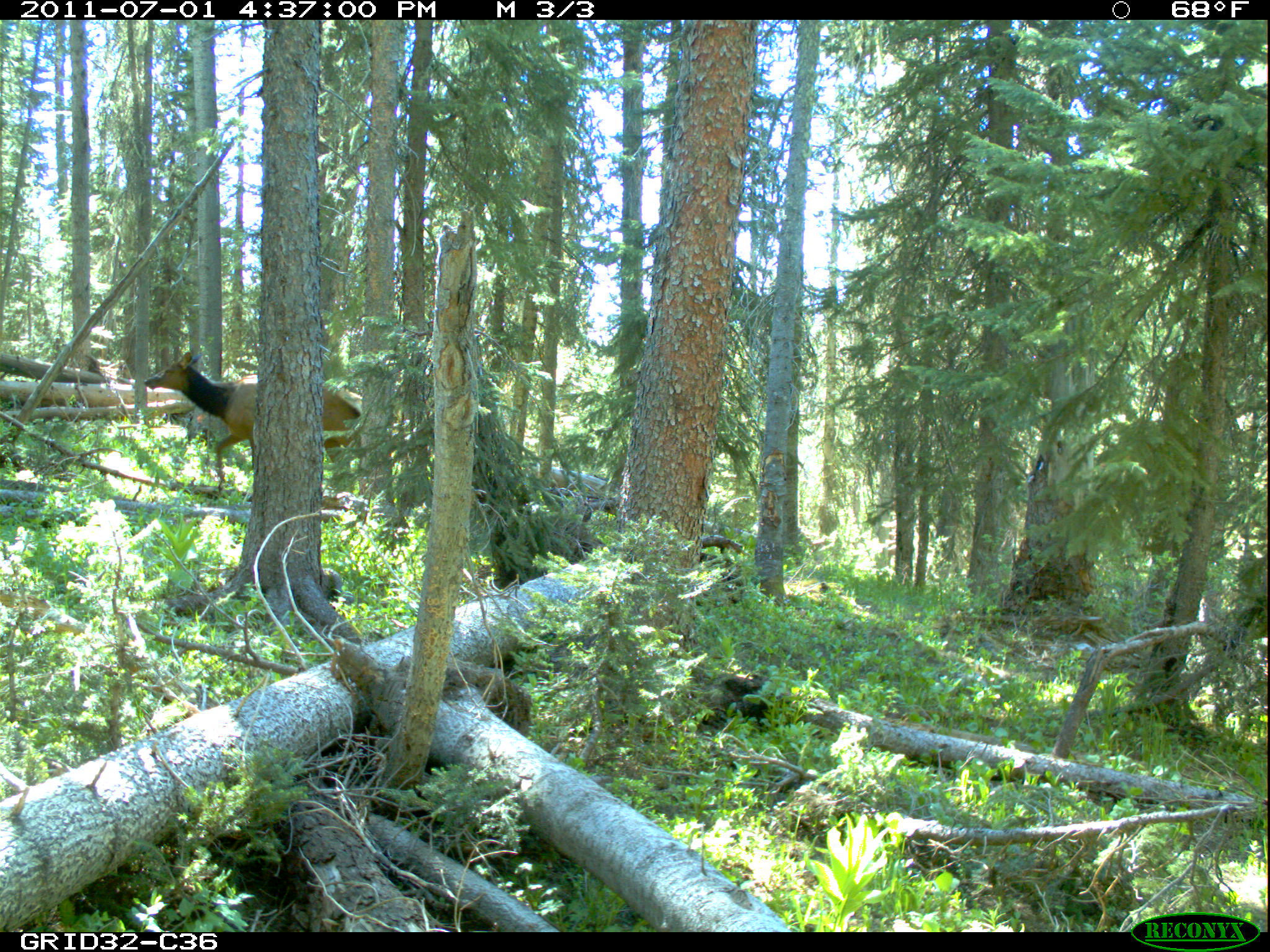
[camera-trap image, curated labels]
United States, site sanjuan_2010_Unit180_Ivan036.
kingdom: Animalia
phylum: Chordata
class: Mammalia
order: Artiodactyla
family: Cervidae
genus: Cervus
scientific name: Cervus elaphus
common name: red deer